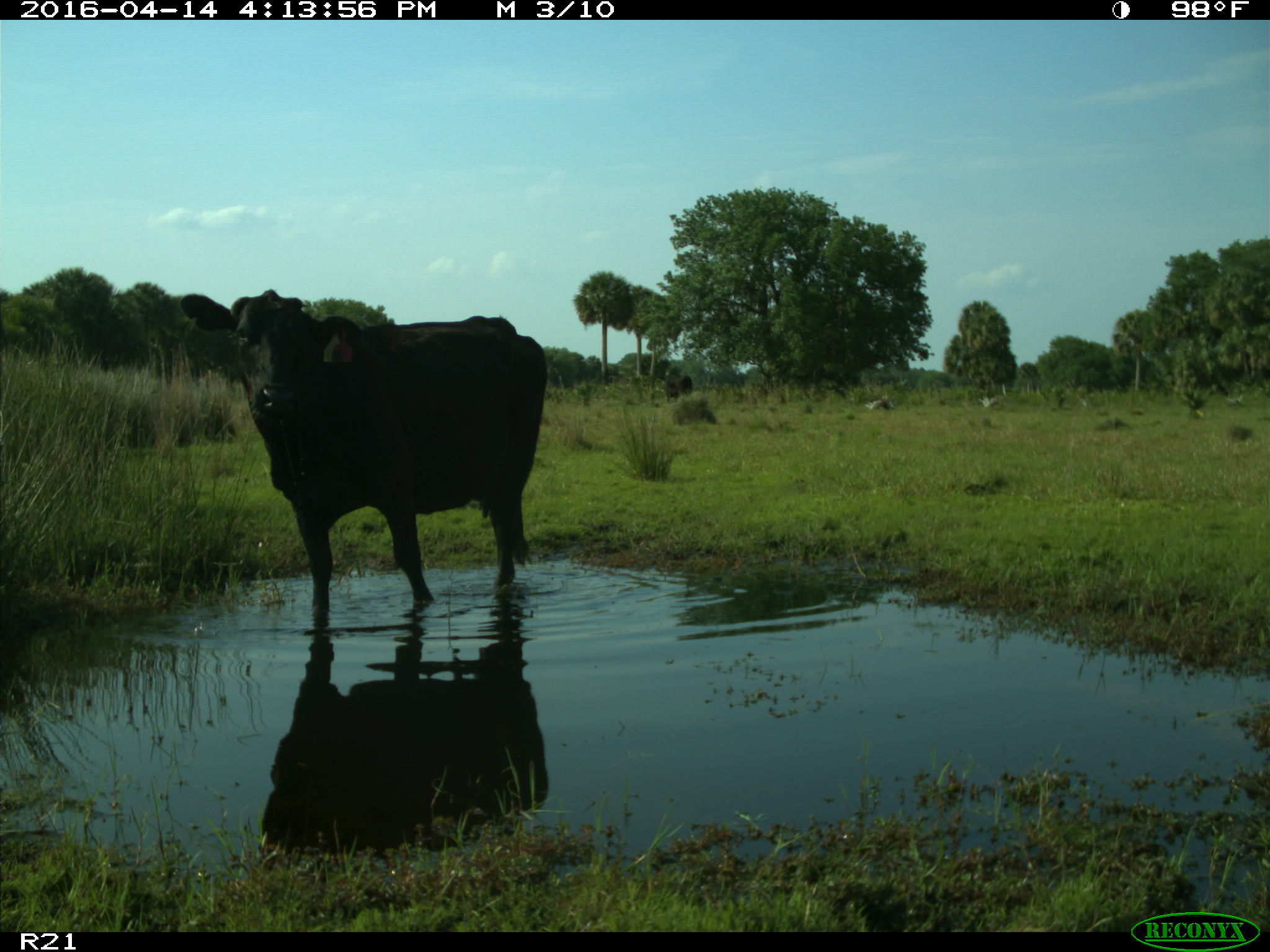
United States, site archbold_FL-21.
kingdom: Animalia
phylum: Chordata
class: Mammalia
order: Artiodactyla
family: Bovidae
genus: Bos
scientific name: Bos taurus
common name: domestic cow